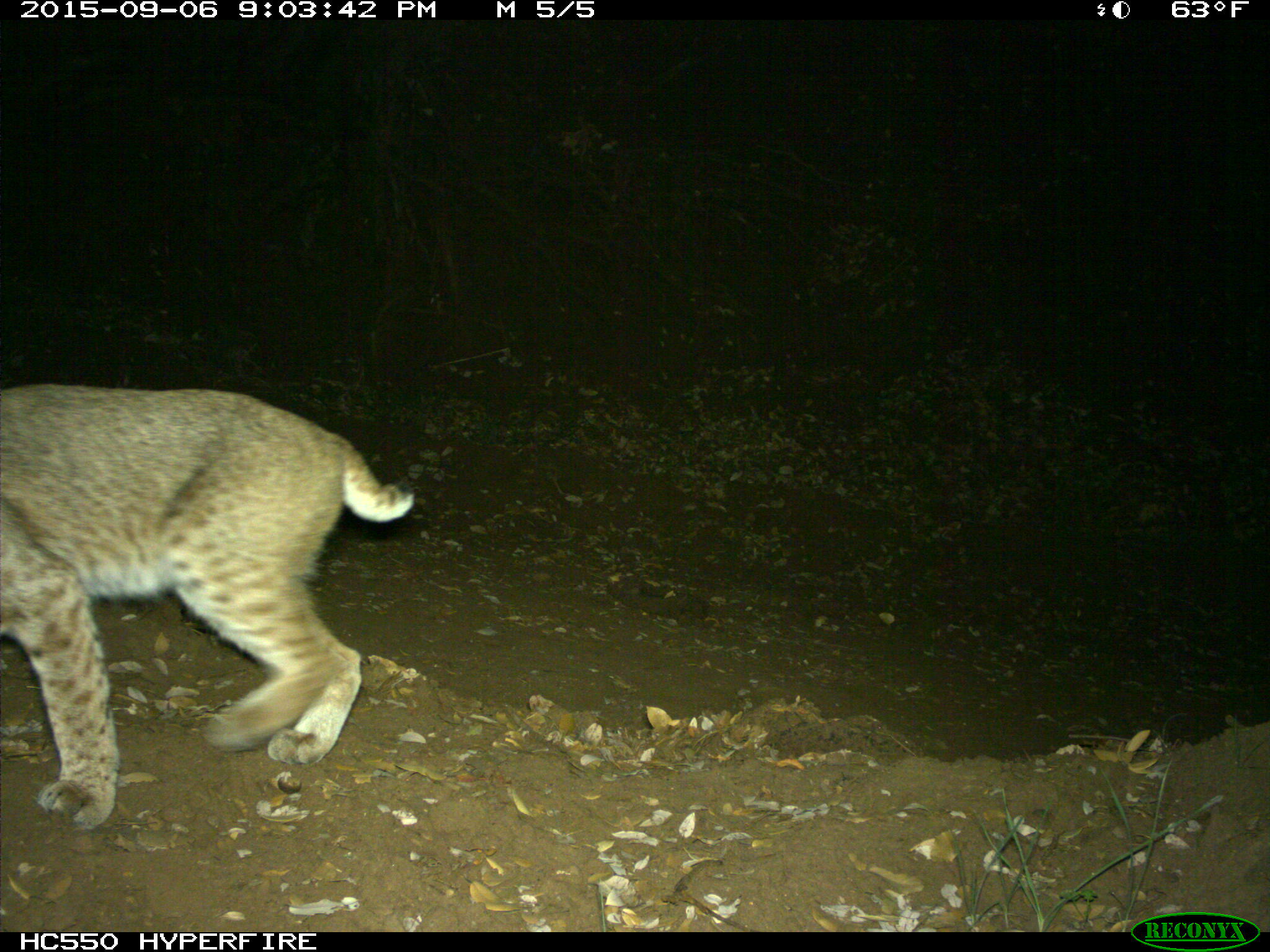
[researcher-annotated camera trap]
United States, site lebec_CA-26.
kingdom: Animalia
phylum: Chordata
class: Mammalia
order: Carnivora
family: Felidae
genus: Lynx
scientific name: Lynx rufus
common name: bobcat